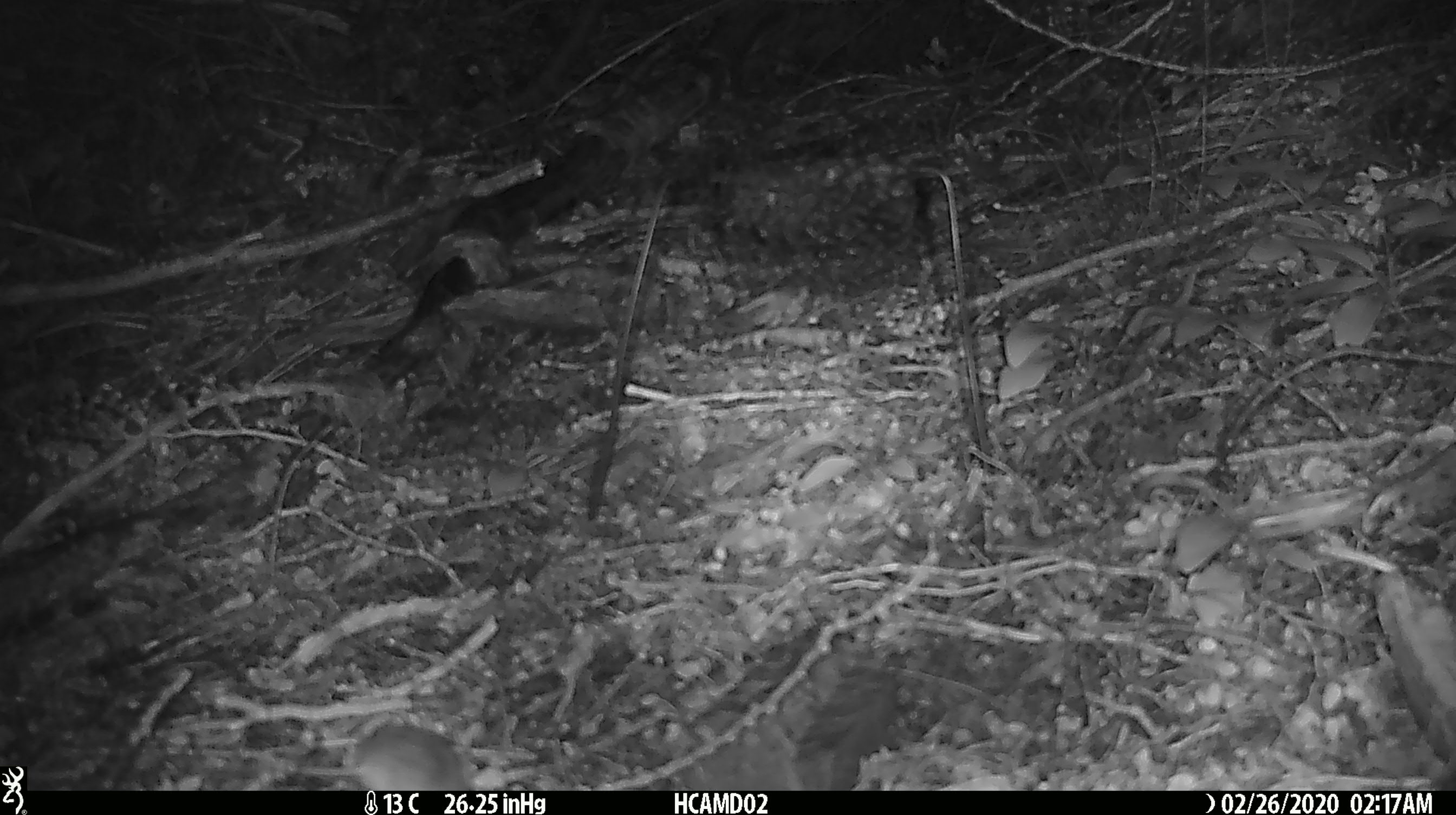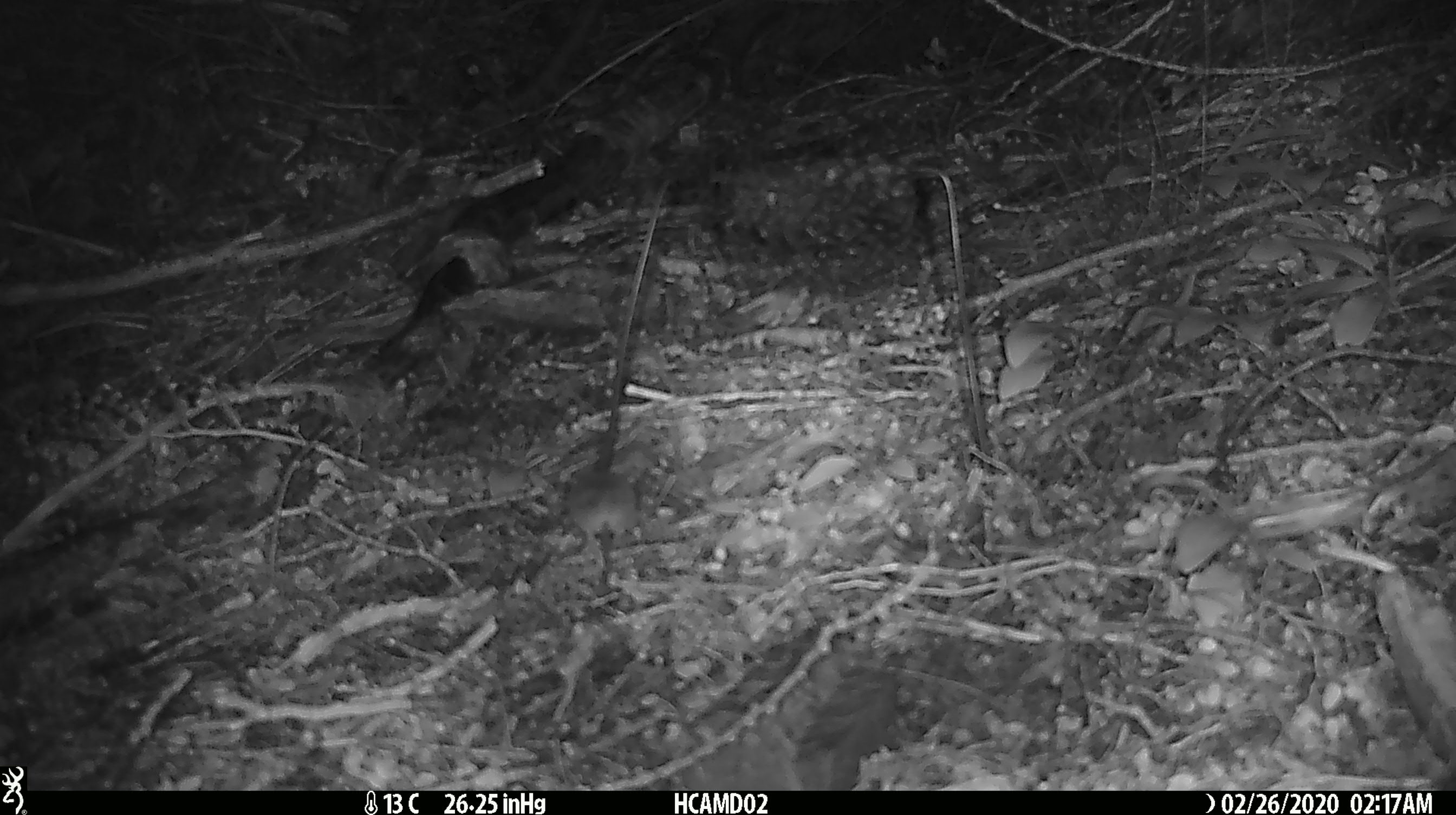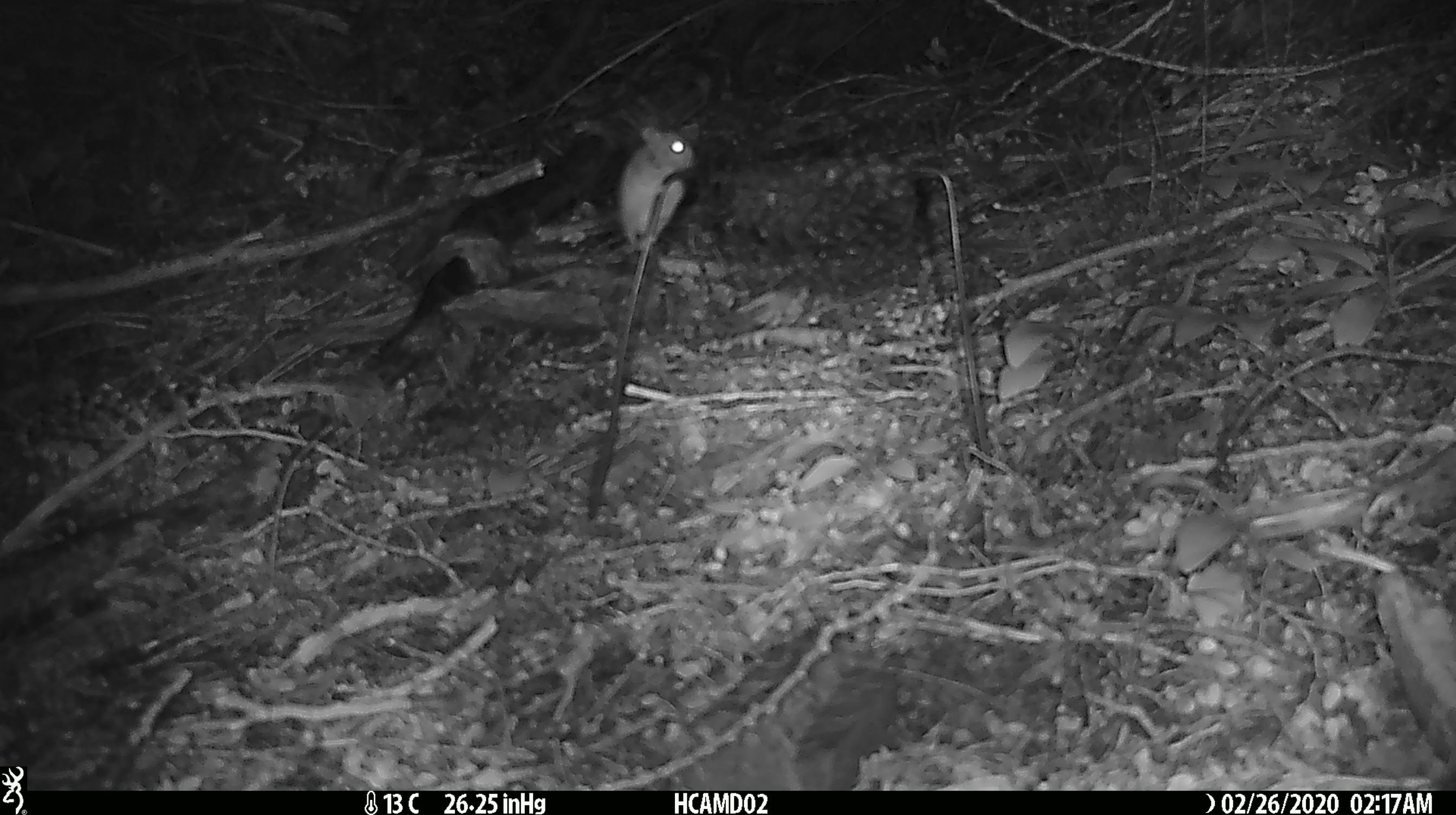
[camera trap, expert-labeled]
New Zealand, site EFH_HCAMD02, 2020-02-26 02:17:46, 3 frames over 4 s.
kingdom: Animalia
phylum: Chordata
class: Mammalia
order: Rodentia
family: Muridae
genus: Mus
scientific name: Mus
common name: mouse